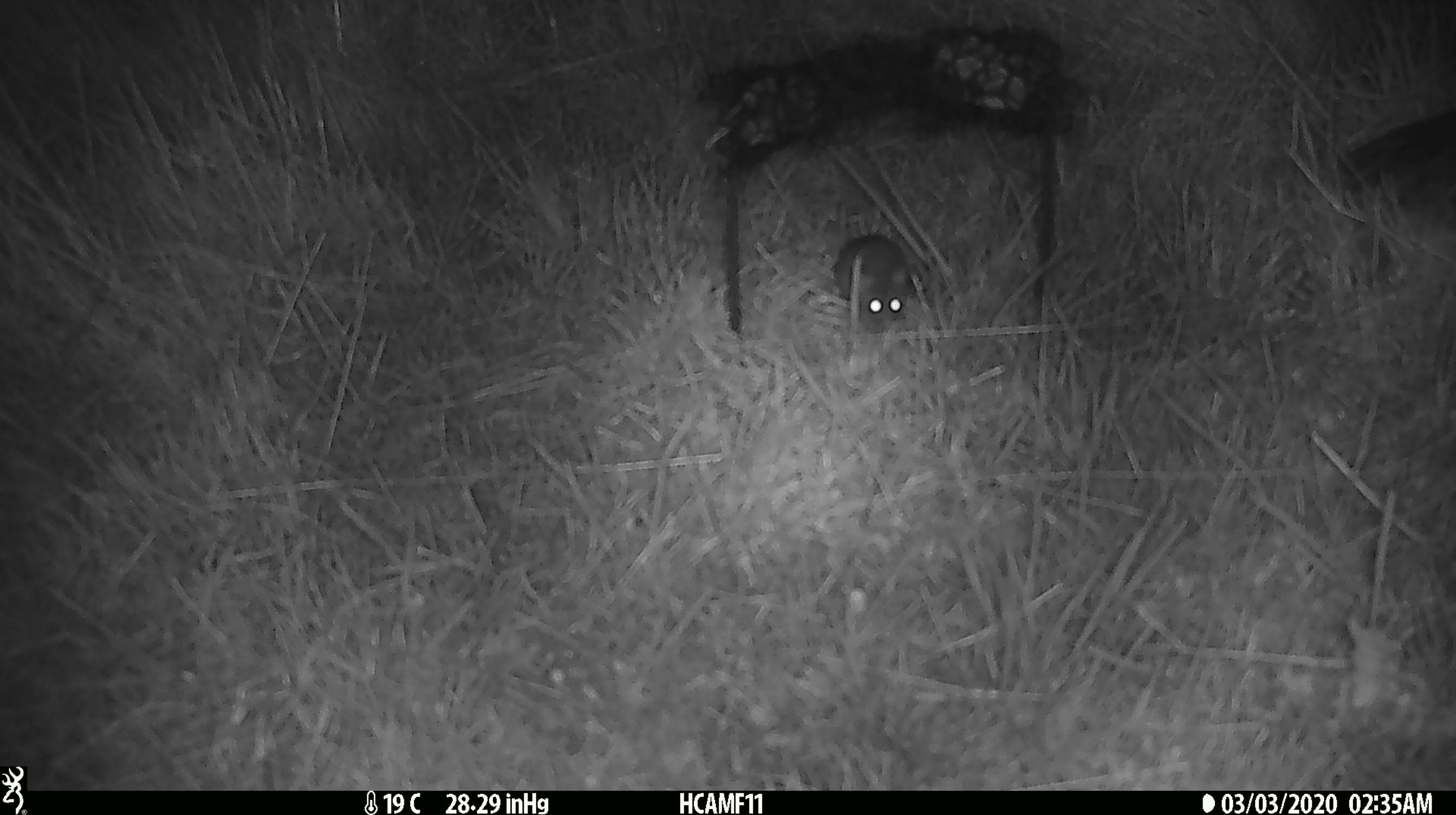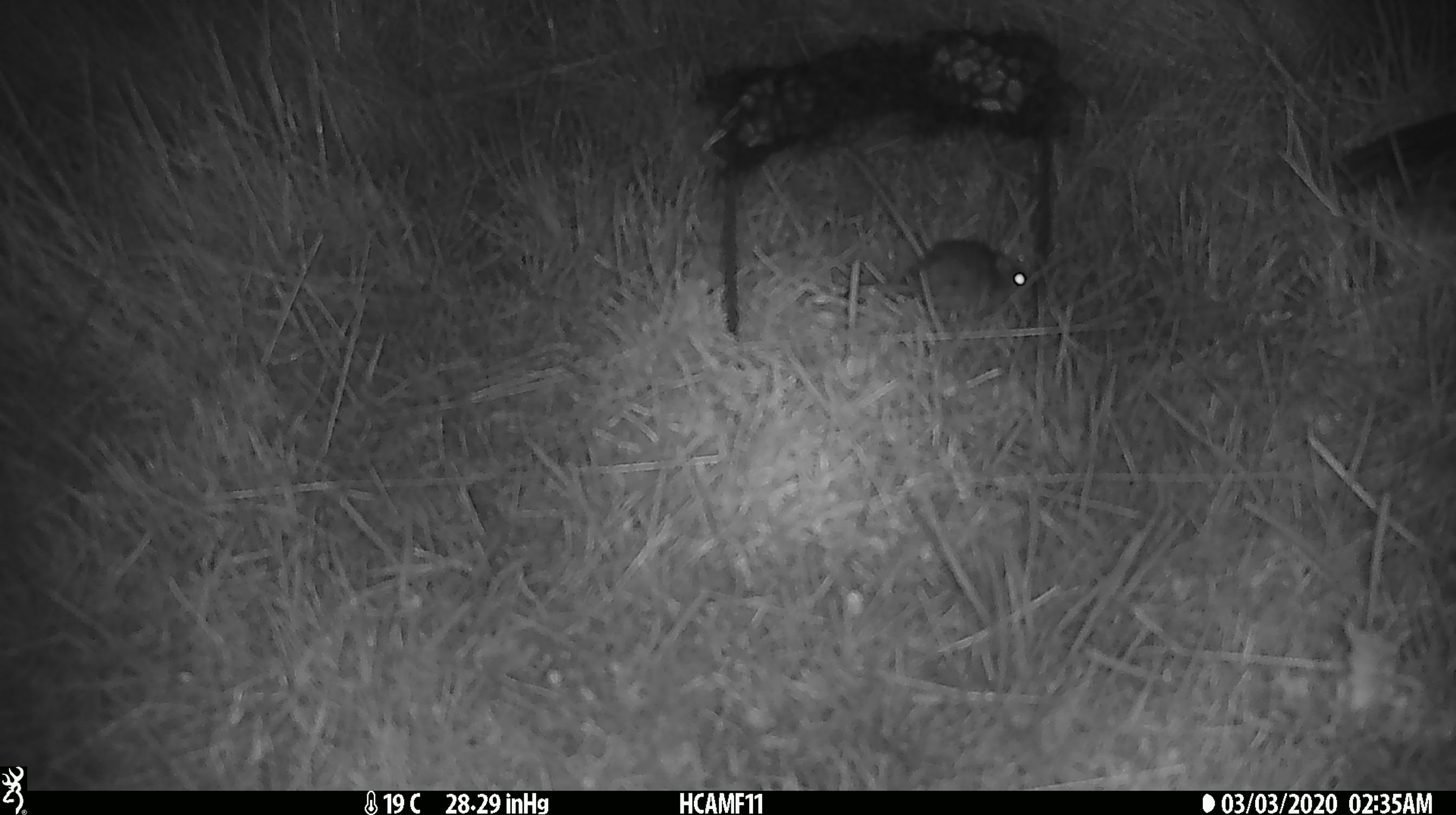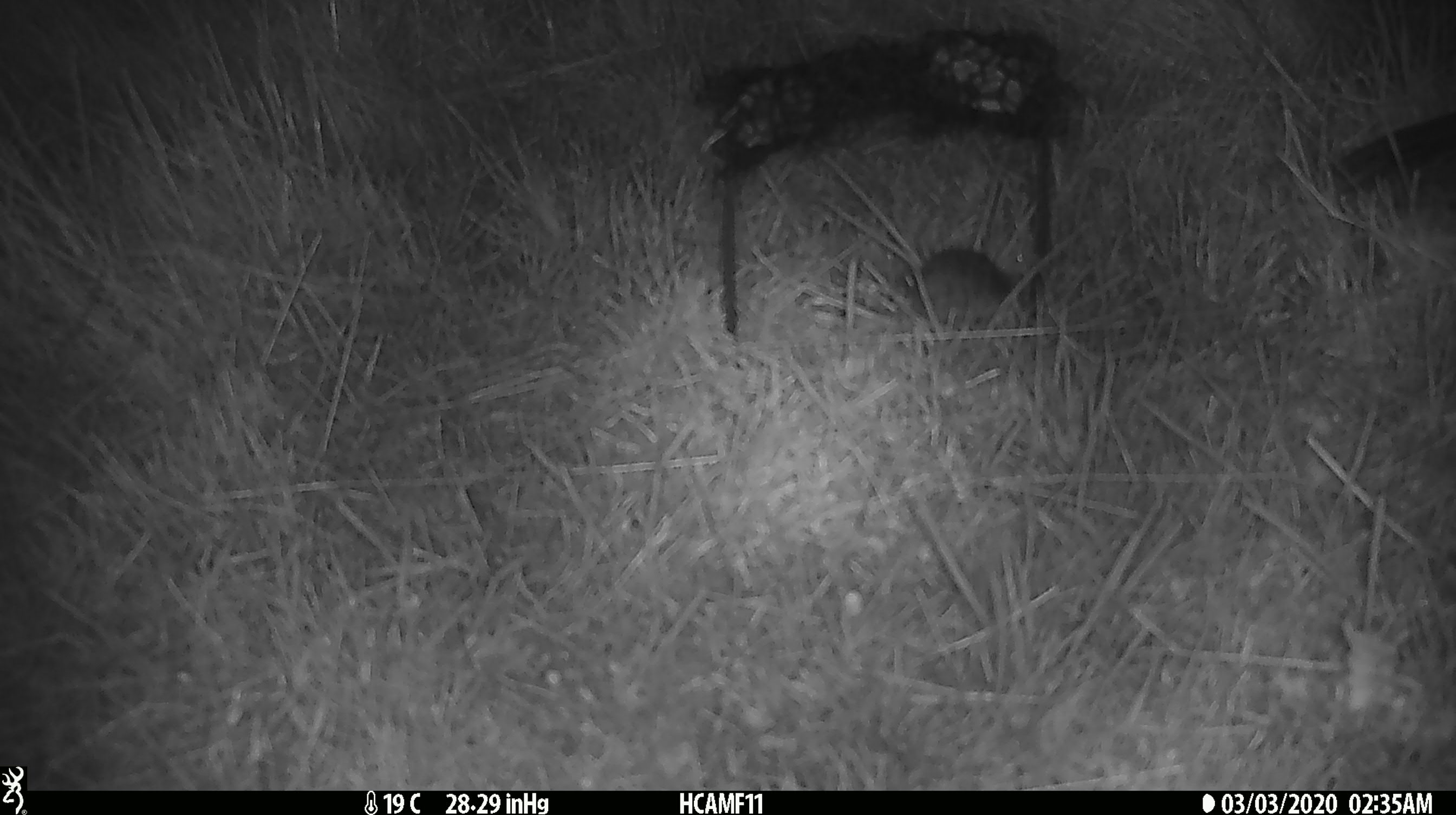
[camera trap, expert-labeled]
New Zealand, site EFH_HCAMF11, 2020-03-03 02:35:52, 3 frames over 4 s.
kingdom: Animalia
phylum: Chordata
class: Mammalia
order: Rodentia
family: Muridae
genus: Mus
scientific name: Mus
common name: mouse